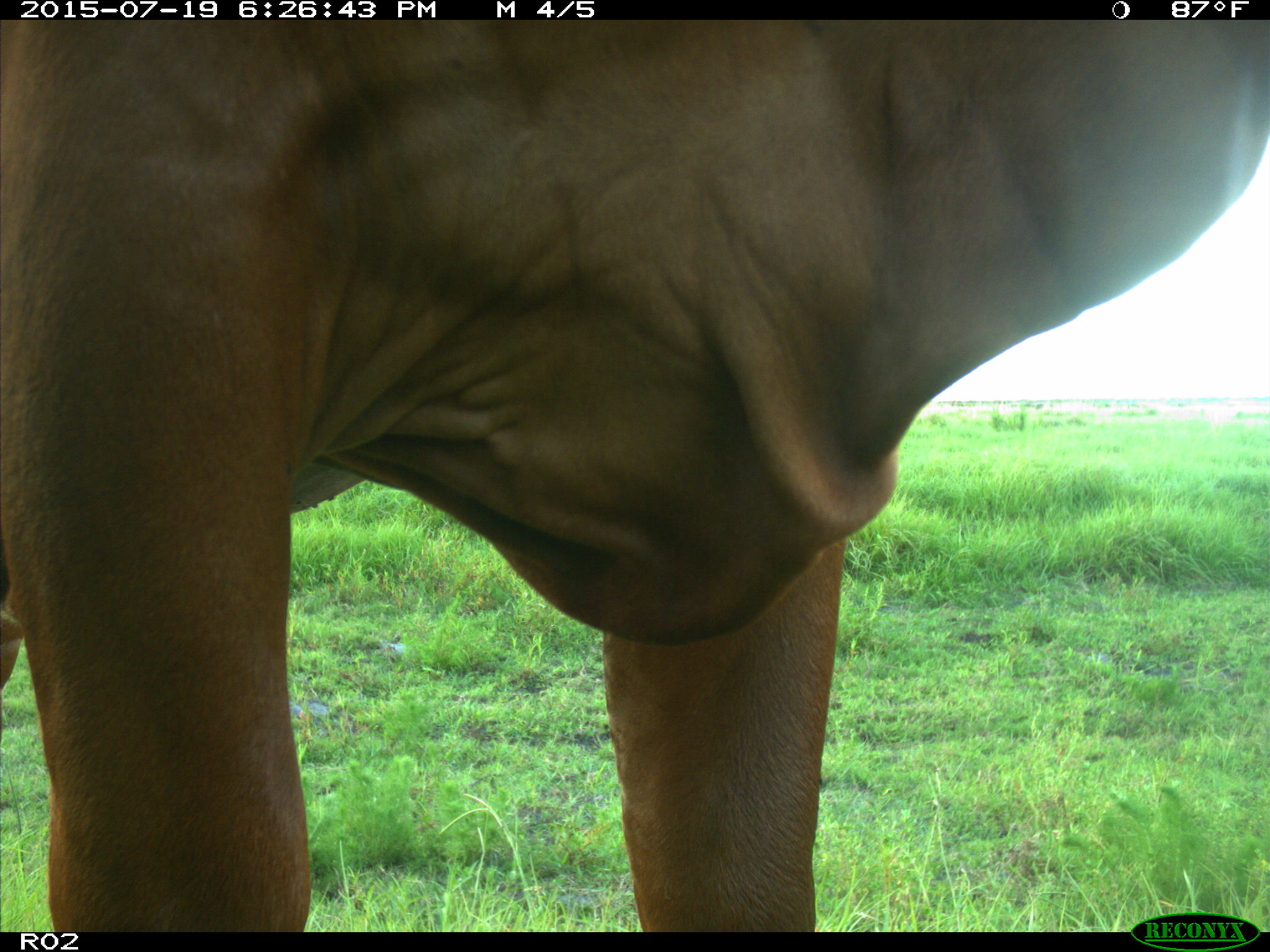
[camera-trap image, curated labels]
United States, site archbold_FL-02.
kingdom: Animalia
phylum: Chordata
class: Mammalia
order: Artiodactyla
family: Bovidae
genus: Bos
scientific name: Bos taurus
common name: domestic cow